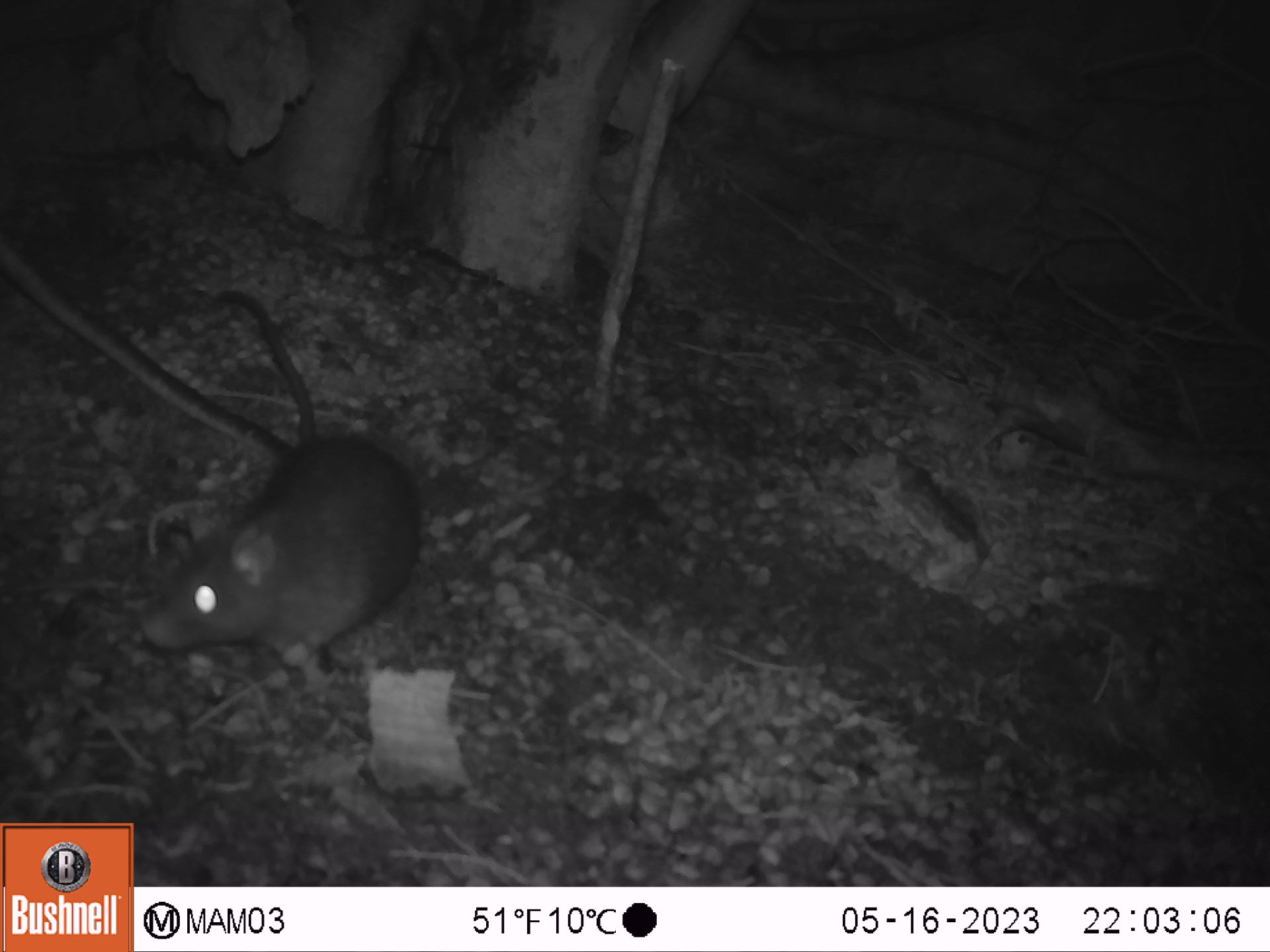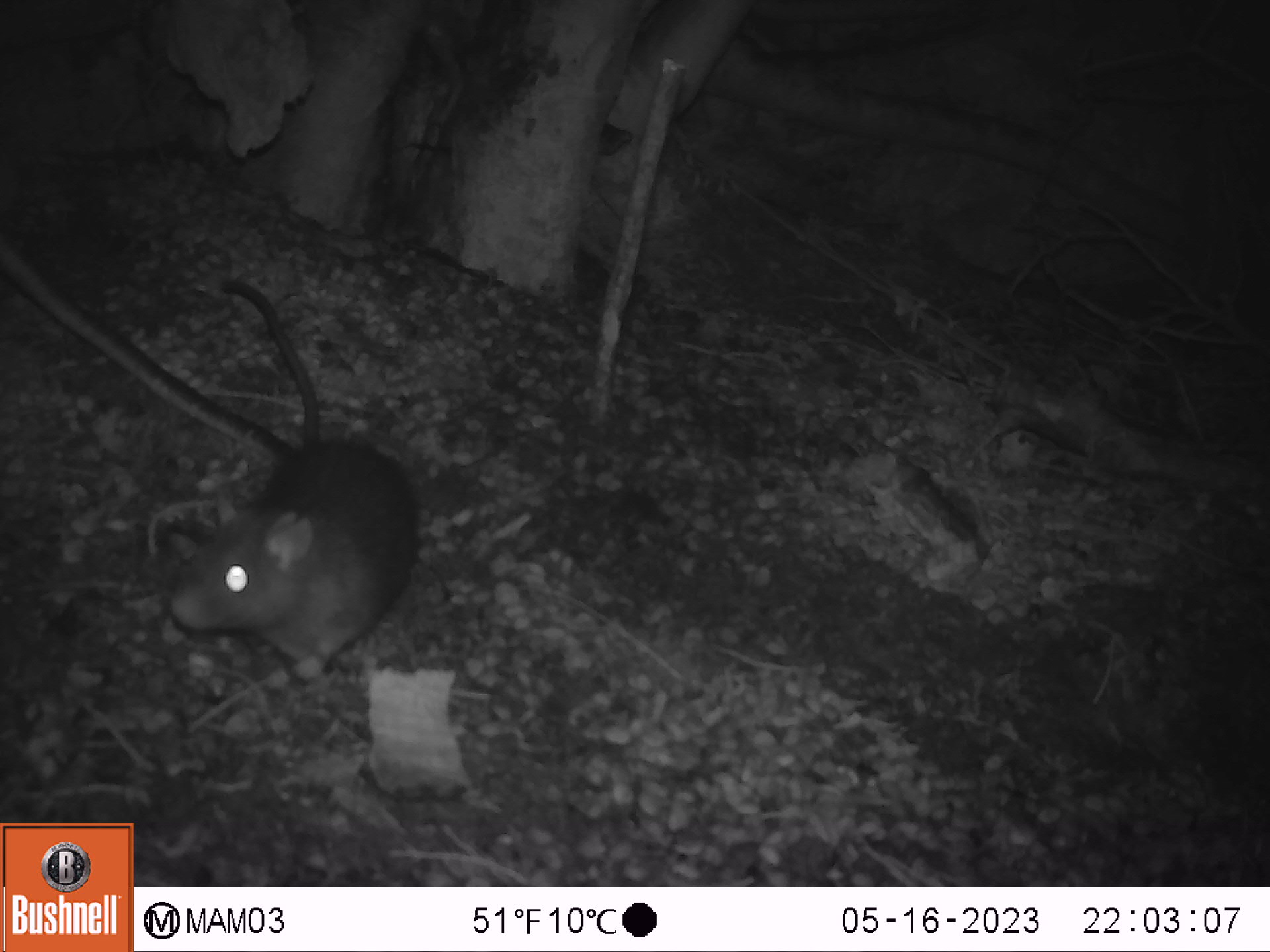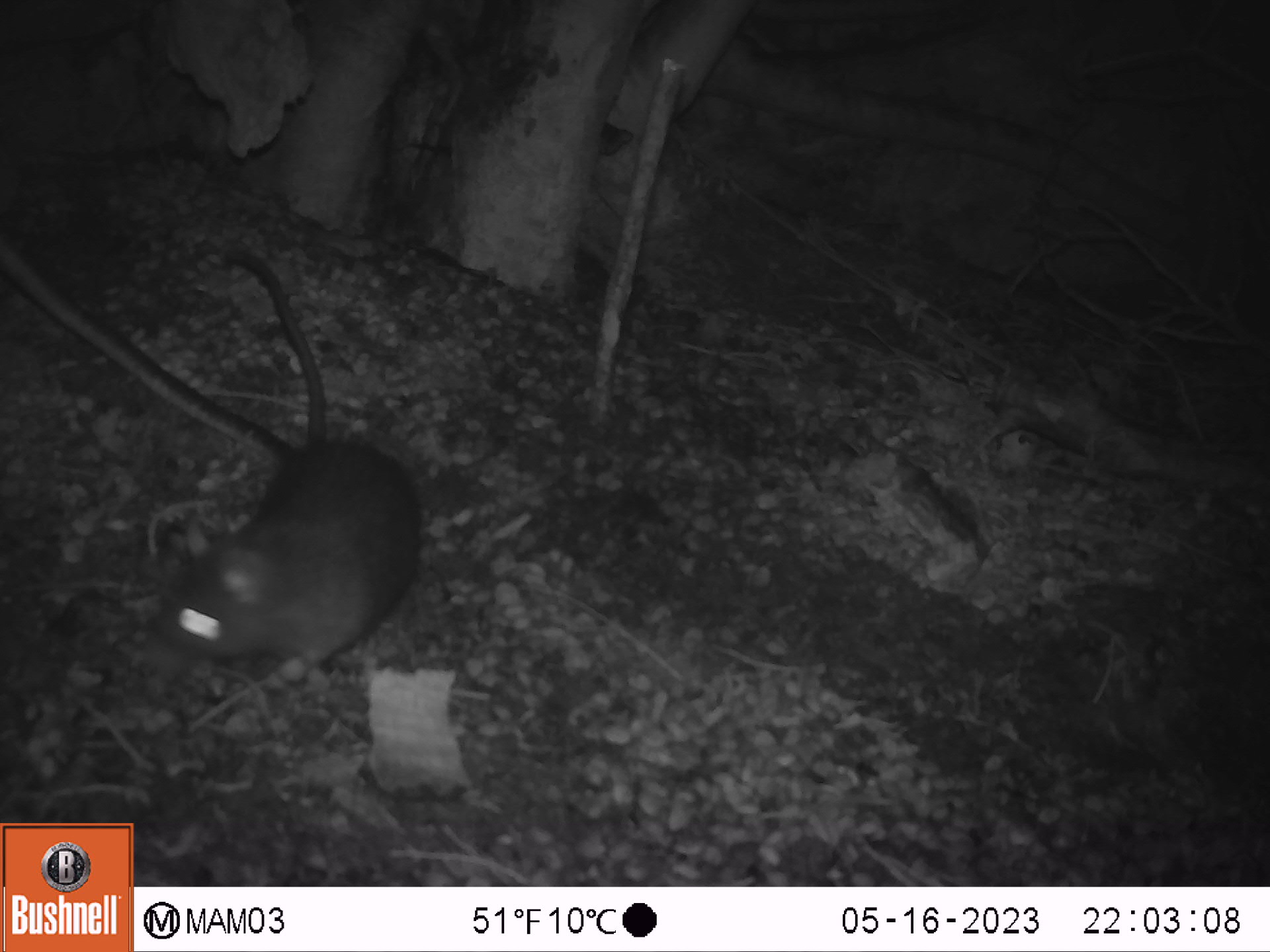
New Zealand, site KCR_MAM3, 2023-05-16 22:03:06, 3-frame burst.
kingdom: Animalia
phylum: Chordata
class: Mammalia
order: Rodentia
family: Muridae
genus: Rattus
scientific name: Rattus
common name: rat